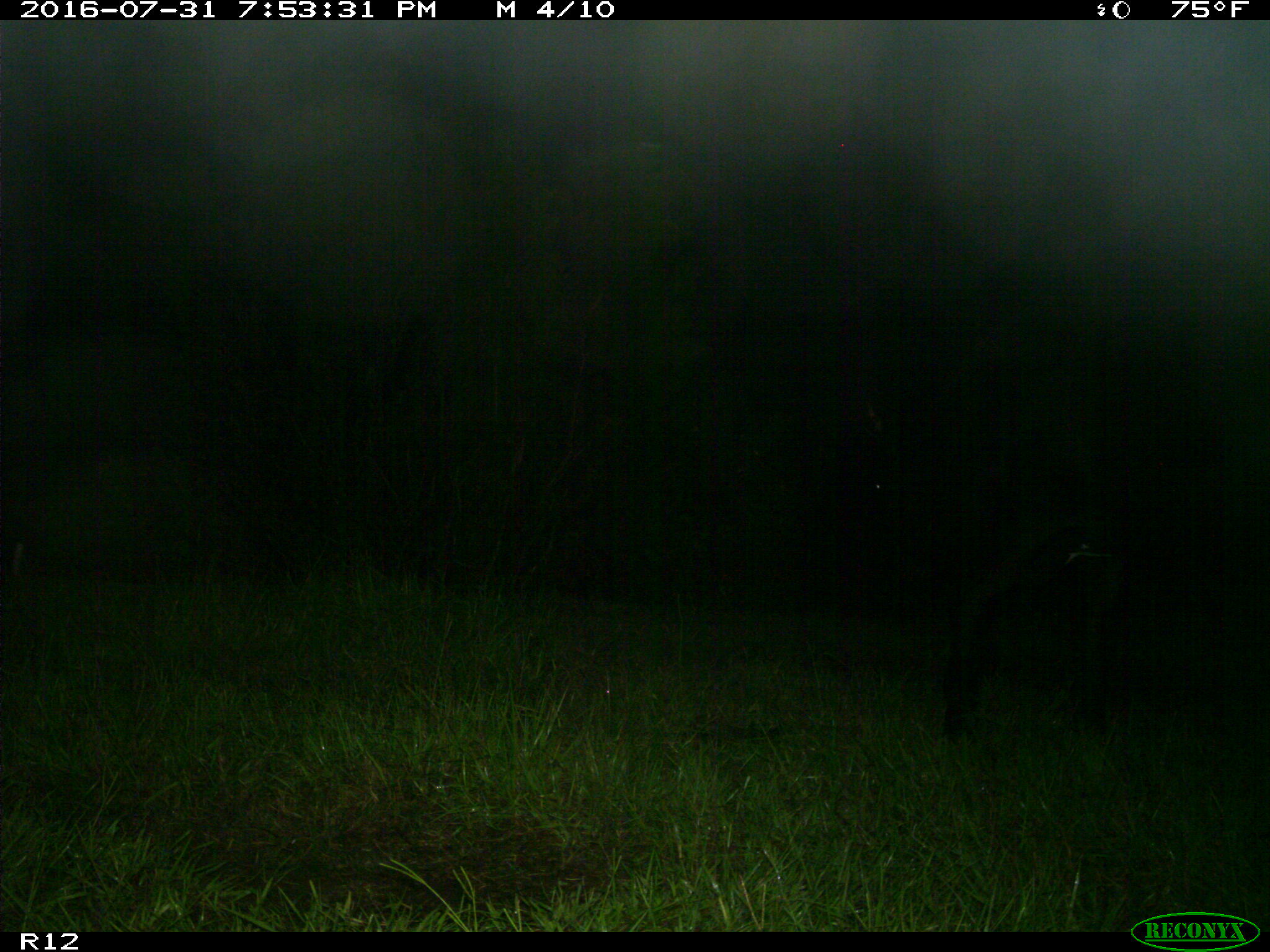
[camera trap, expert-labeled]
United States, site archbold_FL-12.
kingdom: Animalia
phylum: Chordata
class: Mammalia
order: Artiodactyla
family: Bovidae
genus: Bos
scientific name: Bos taurus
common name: domestic cow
Bos taurus (domestic cow).